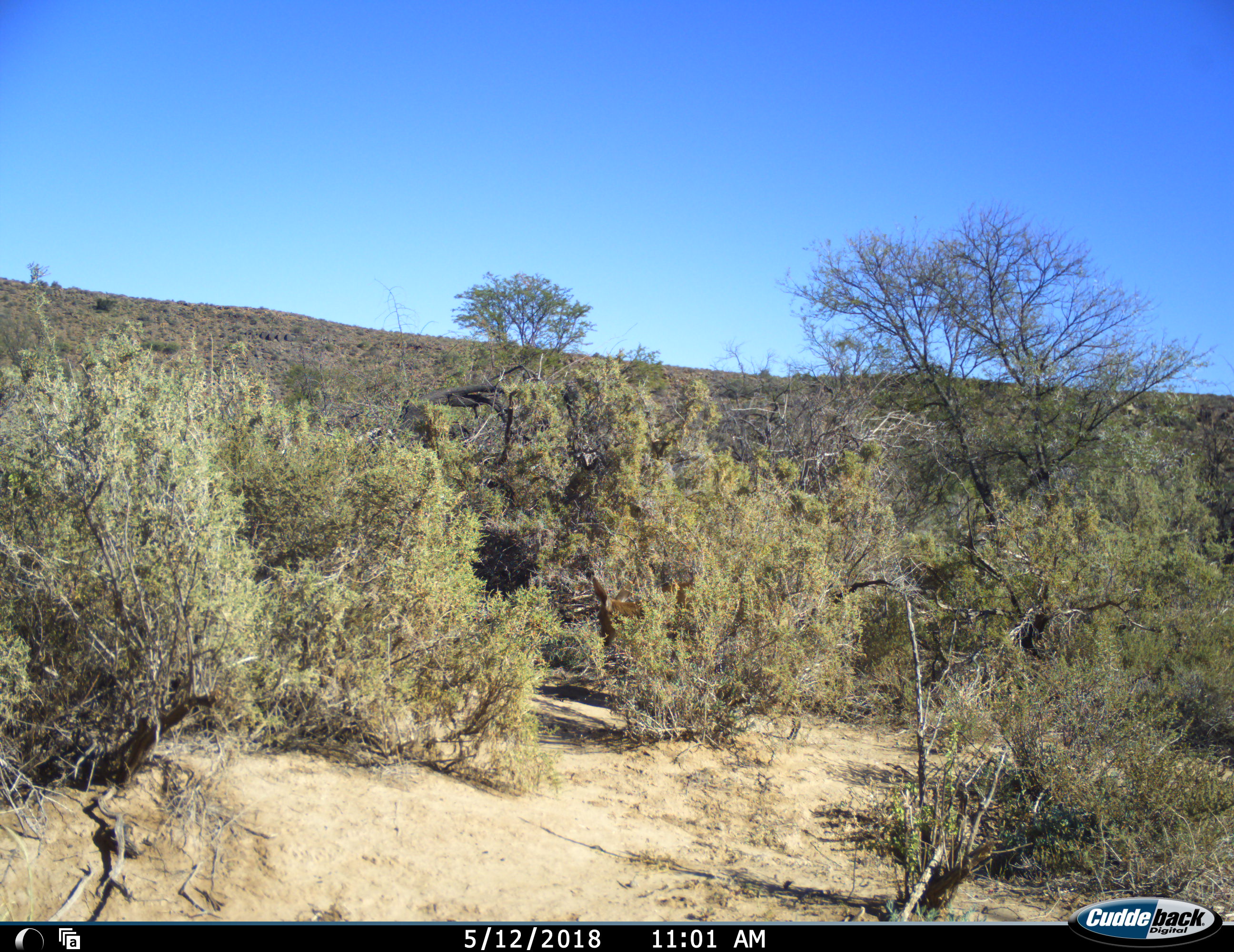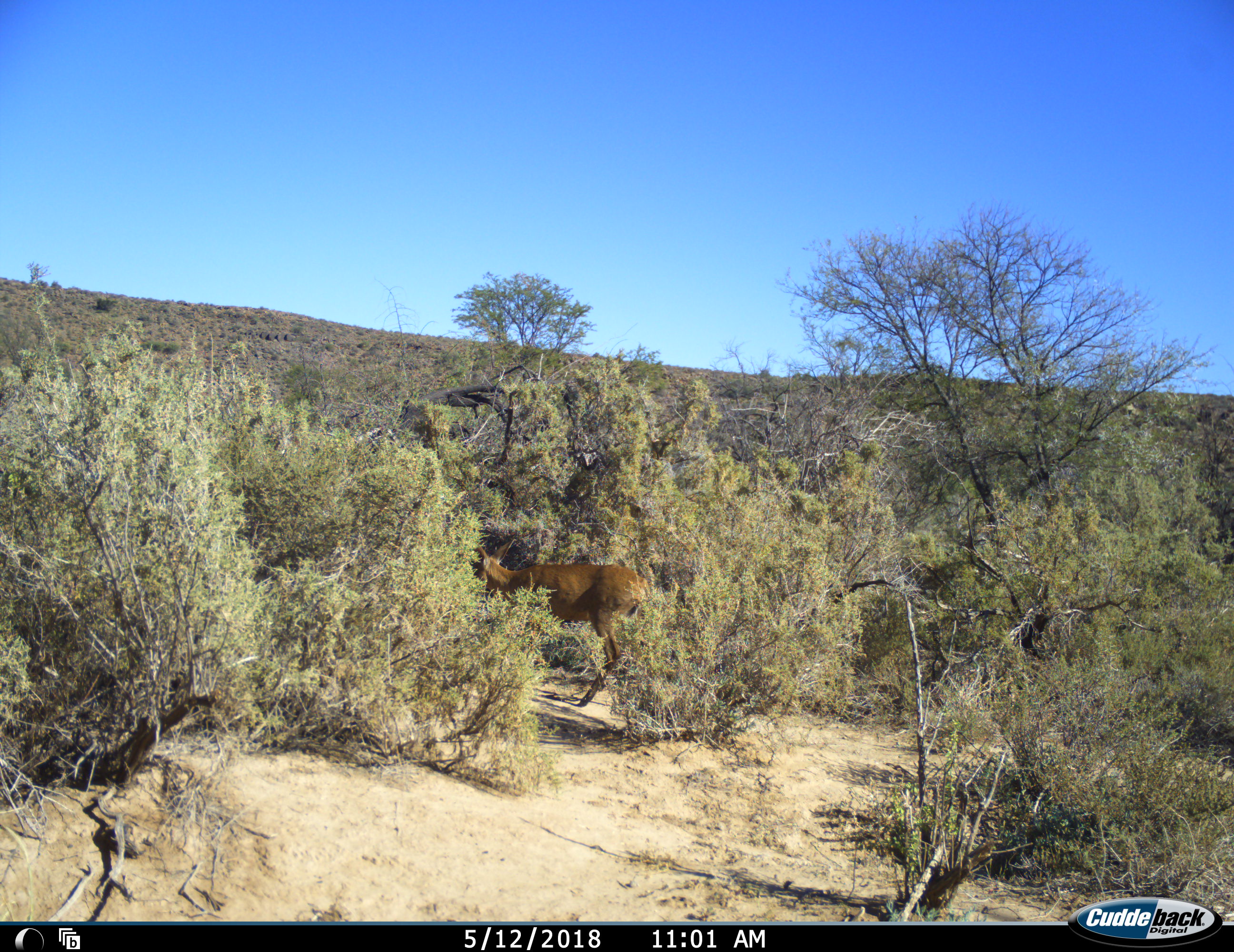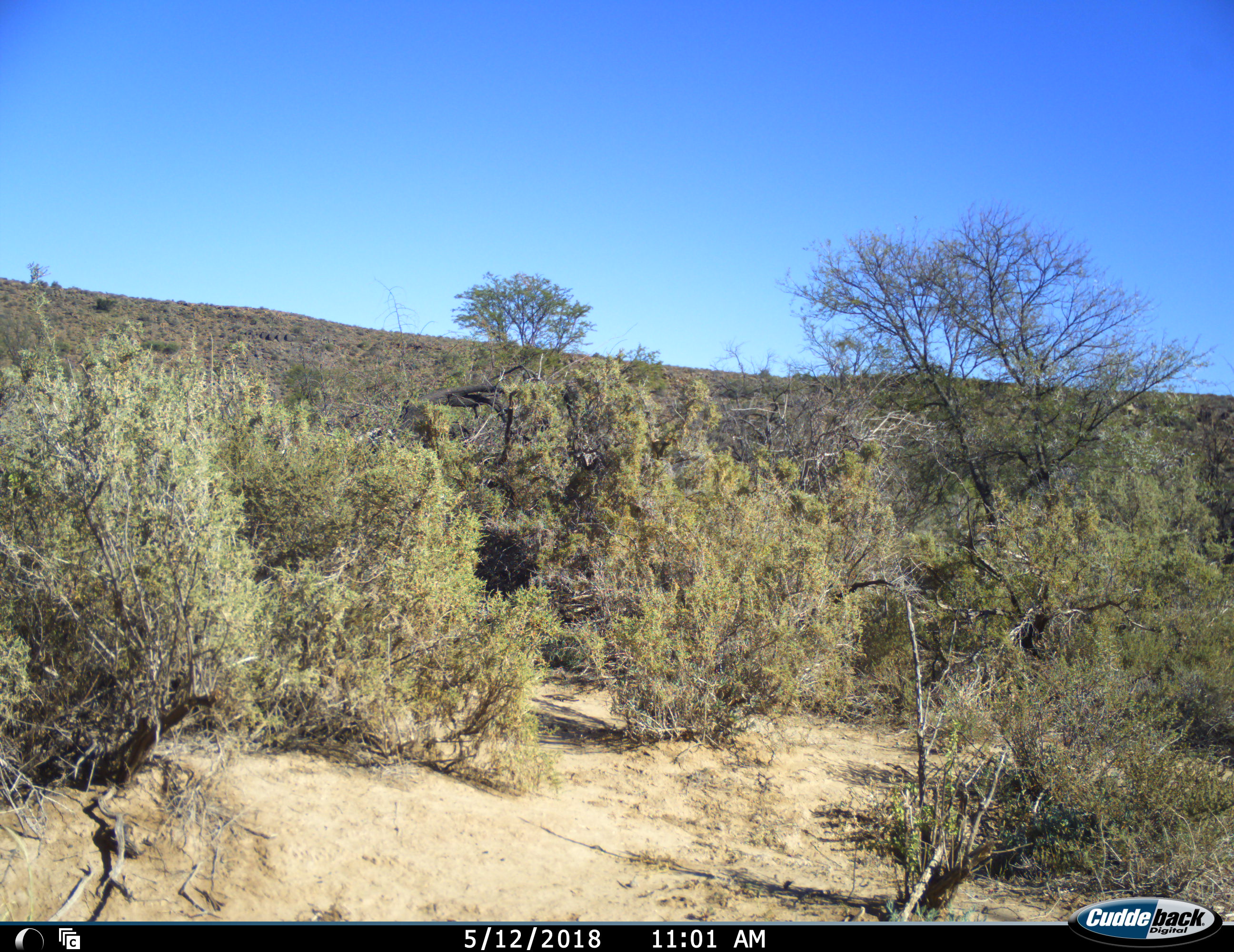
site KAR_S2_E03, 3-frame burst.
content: unidentified animal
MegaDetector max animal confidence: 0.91